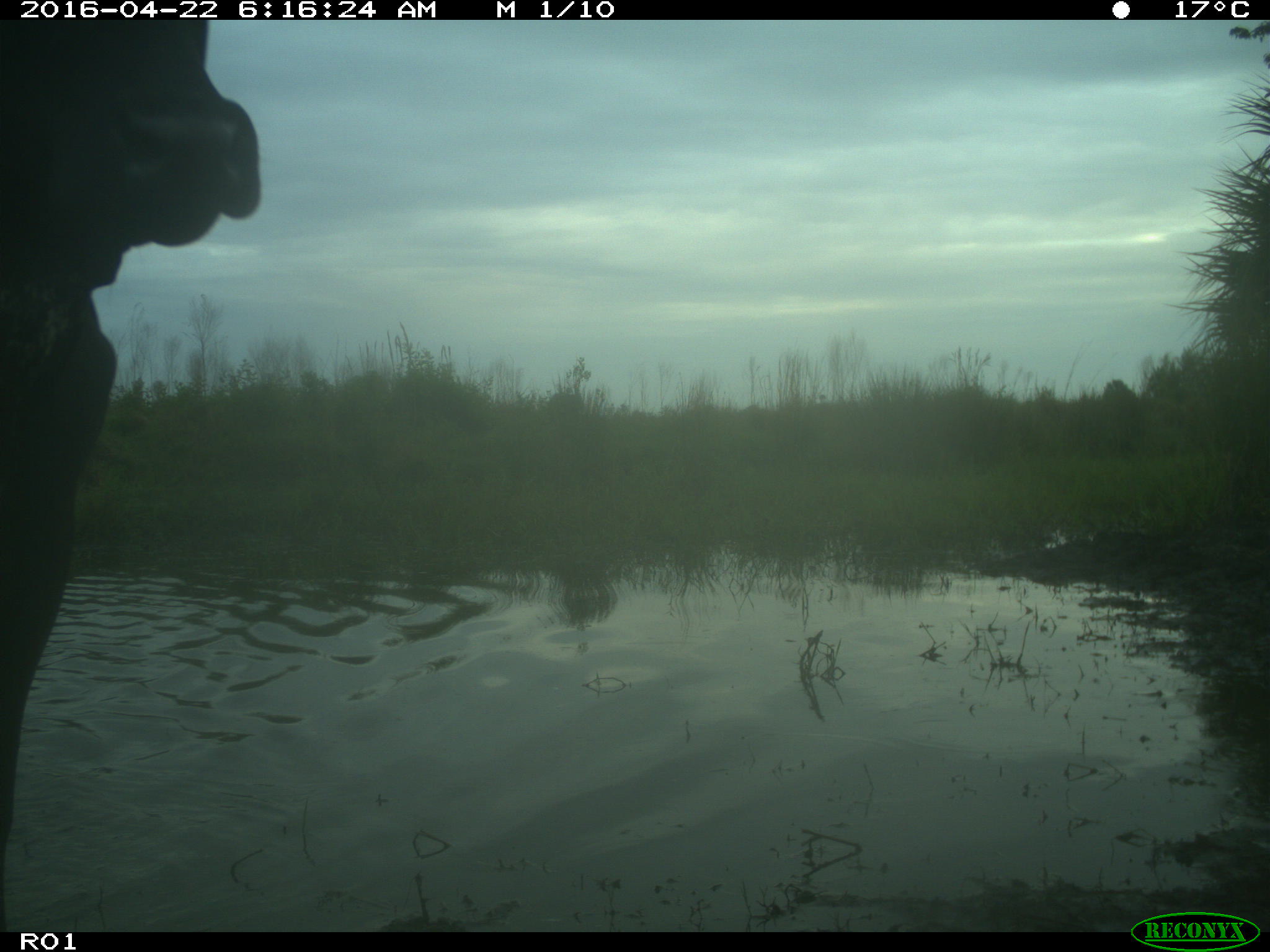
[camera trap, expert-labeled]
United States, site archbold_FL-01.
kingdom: Animalia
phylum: Chordata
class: Mammalia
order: Artiodactyla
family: Bovidae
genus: Bos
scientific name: Bos taurus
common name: domestic cow